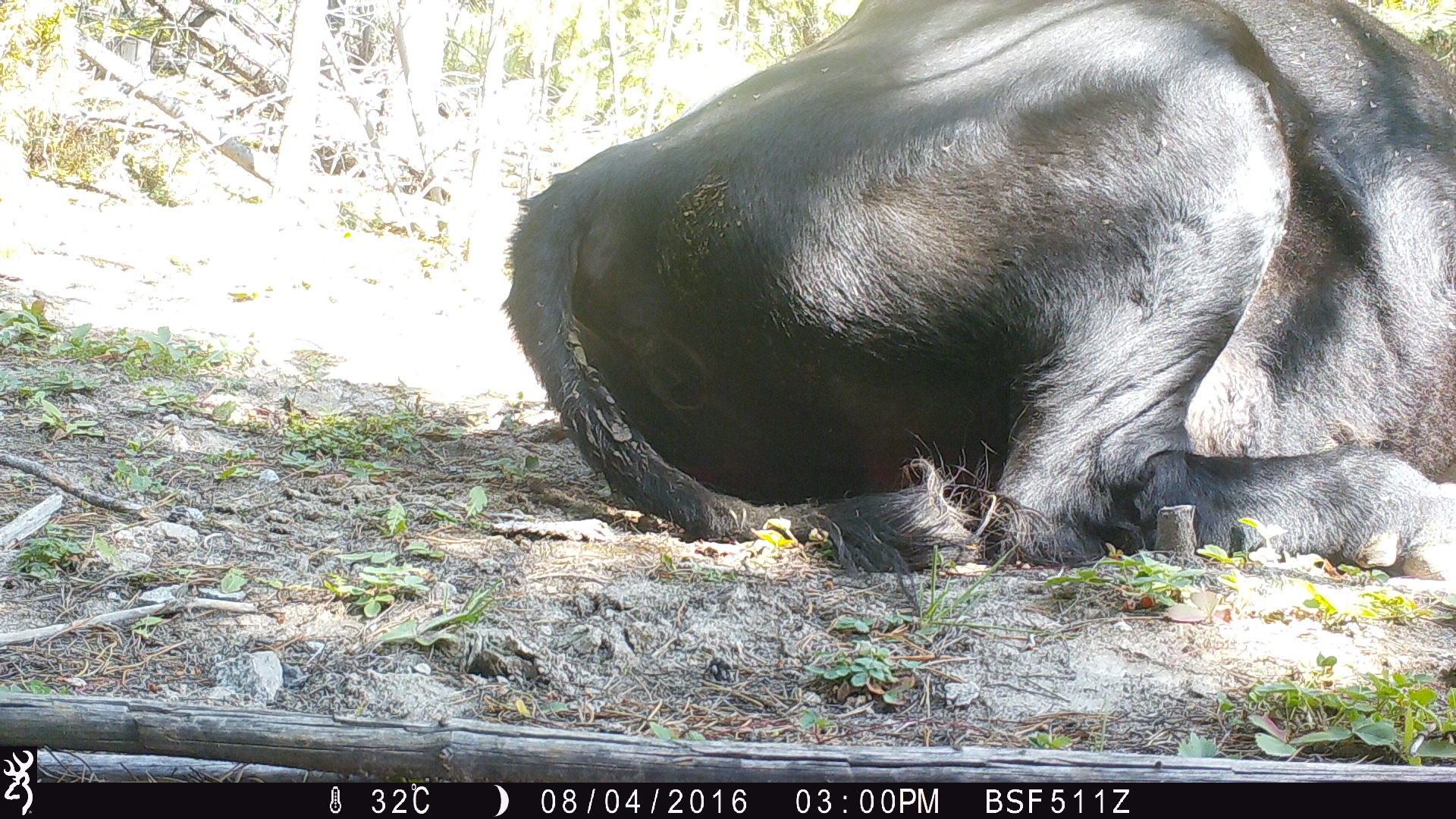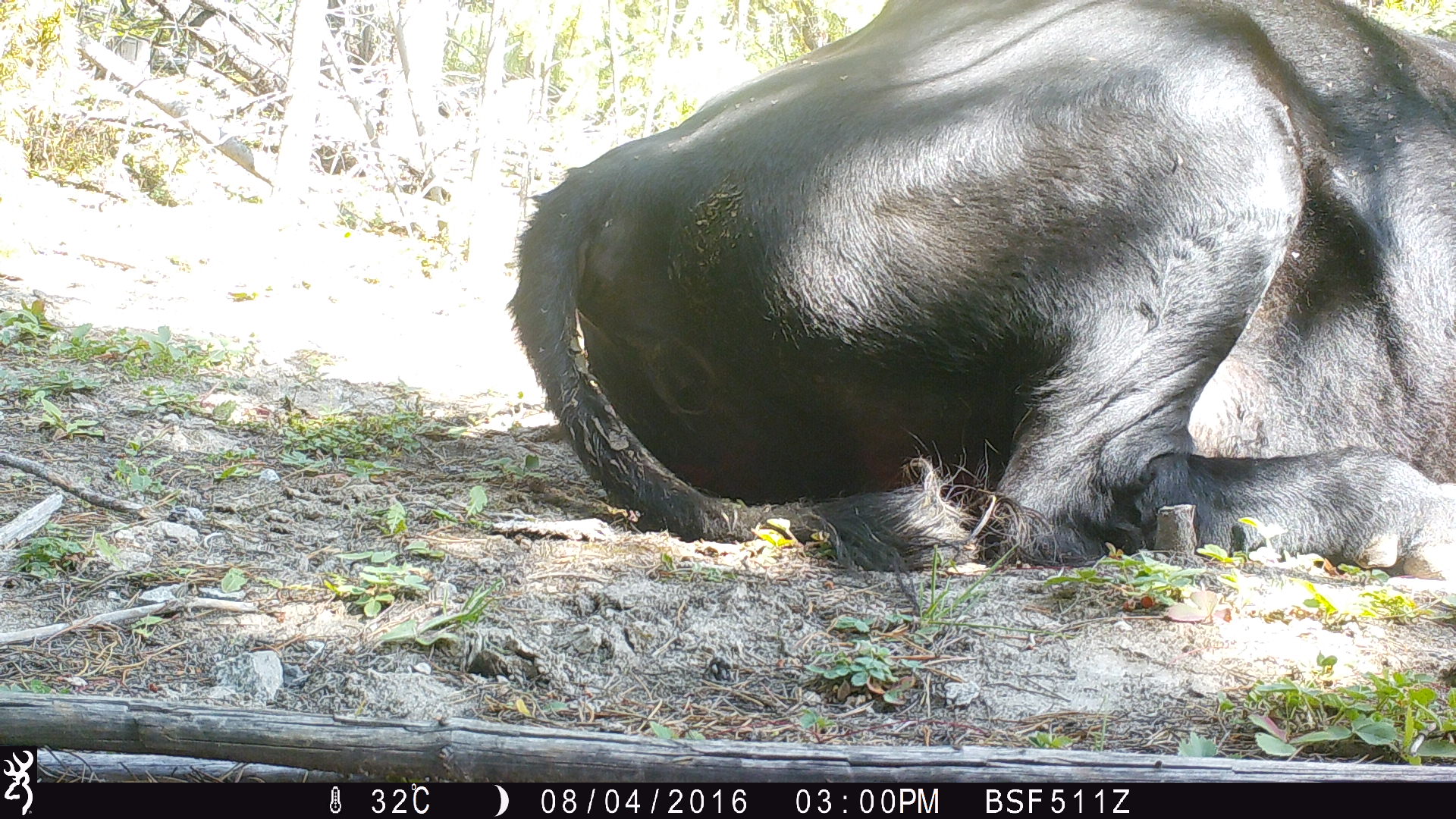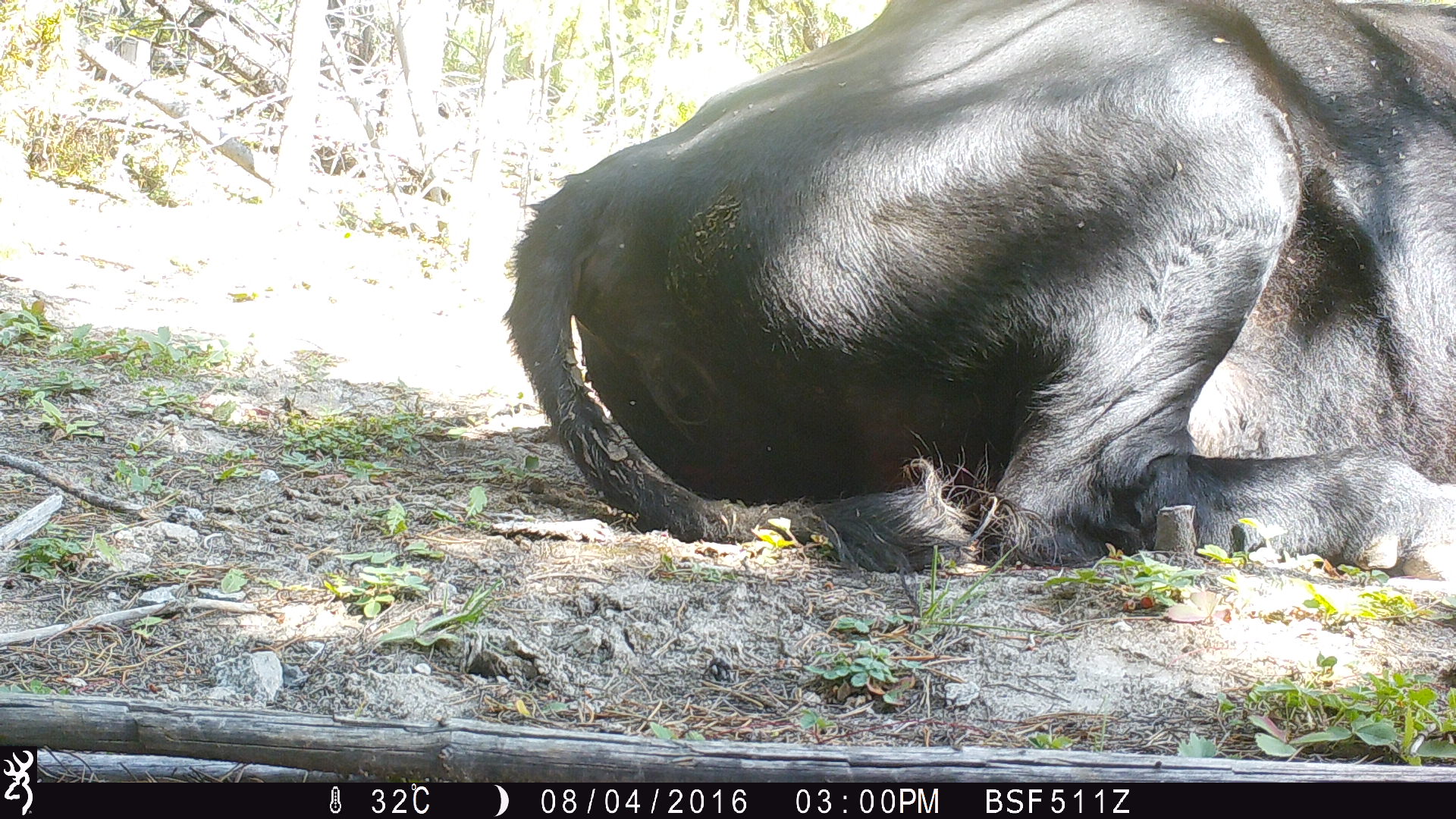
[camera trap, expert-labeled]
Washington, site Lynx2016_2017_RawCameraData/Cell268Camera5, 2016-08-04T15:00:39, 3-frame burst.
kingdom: Animalia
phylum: Chordata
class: Mammalia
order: Artiodactyla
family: Bovidae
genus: Bos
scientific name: Bos taurus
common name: domestic cattle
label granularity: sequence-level